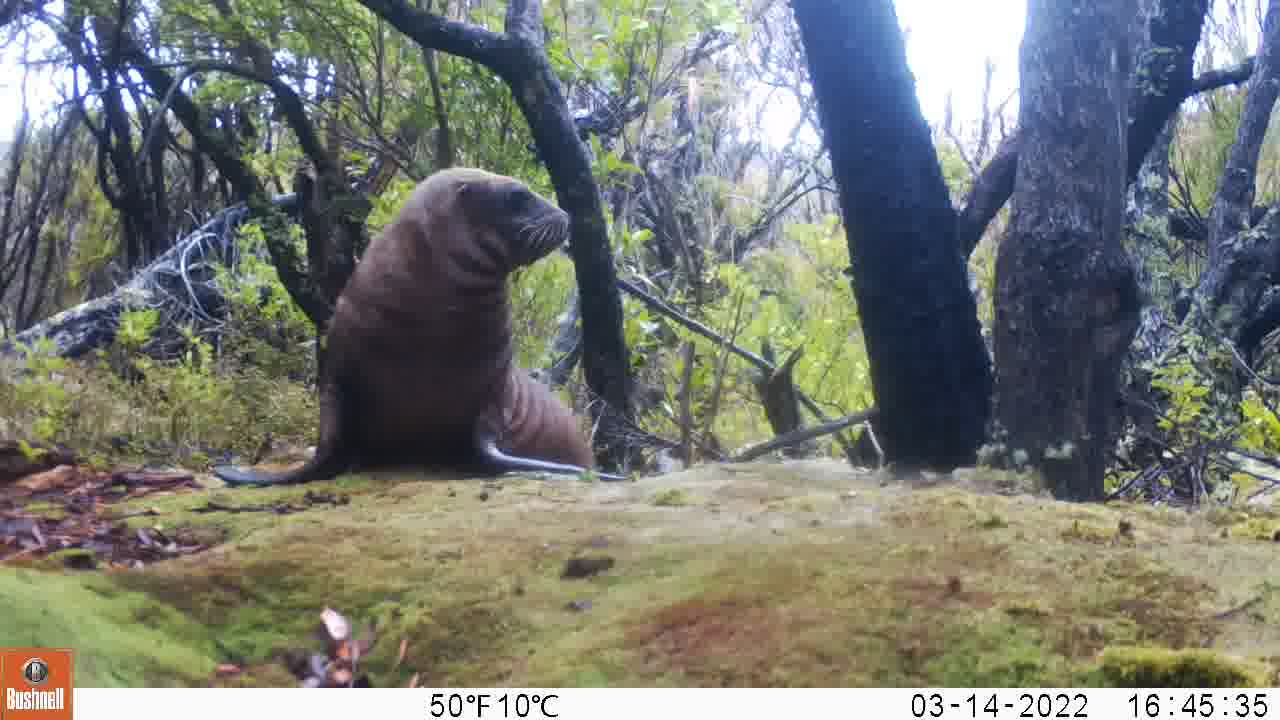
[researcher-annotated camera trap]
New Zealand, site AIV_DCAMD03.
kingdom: Animalia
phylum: Chordata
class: Mammalia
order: Carnivora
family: Otariidae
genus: Phocarctos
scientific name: Phocarctos hookeri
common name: new zealand sea lion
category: sealion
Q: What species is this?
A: Sealion (new zealand sea lion) (Phocarctos hookeri).